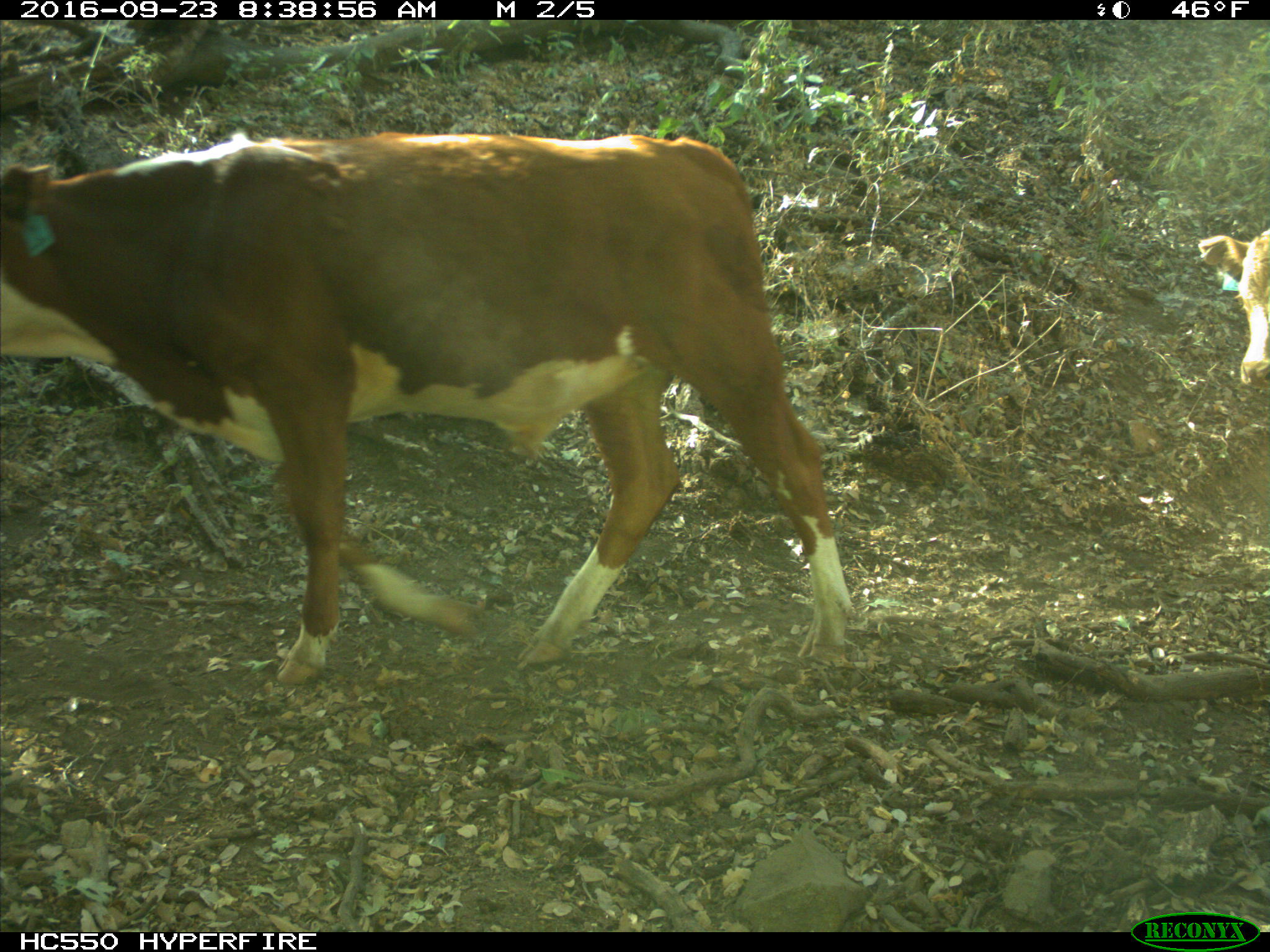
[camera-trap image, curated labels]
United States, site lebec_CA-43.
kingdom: Animalia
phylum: Chordata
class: Mammalia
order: Artiodactyla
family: Bovidae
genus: Bos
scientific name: Bos taurus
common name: domestic cow